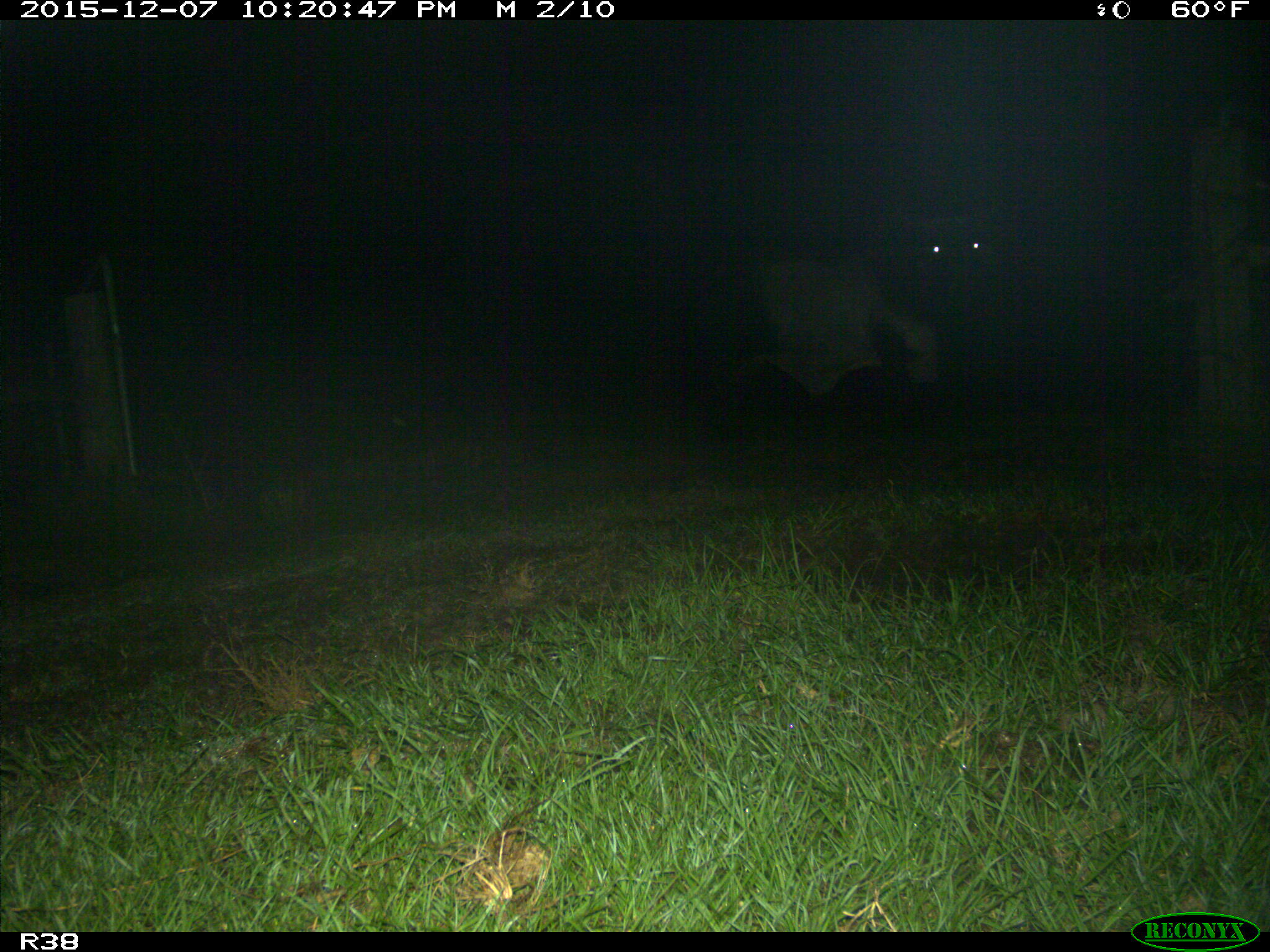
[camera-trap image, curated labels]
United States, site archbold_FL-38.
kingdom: Animalia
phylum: Chordata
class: Mammalia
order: Artiodactyla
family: Bovidae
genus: Bos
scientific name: Bos taurus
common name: domestic cow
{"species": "Bos taurus (domestic cow)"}